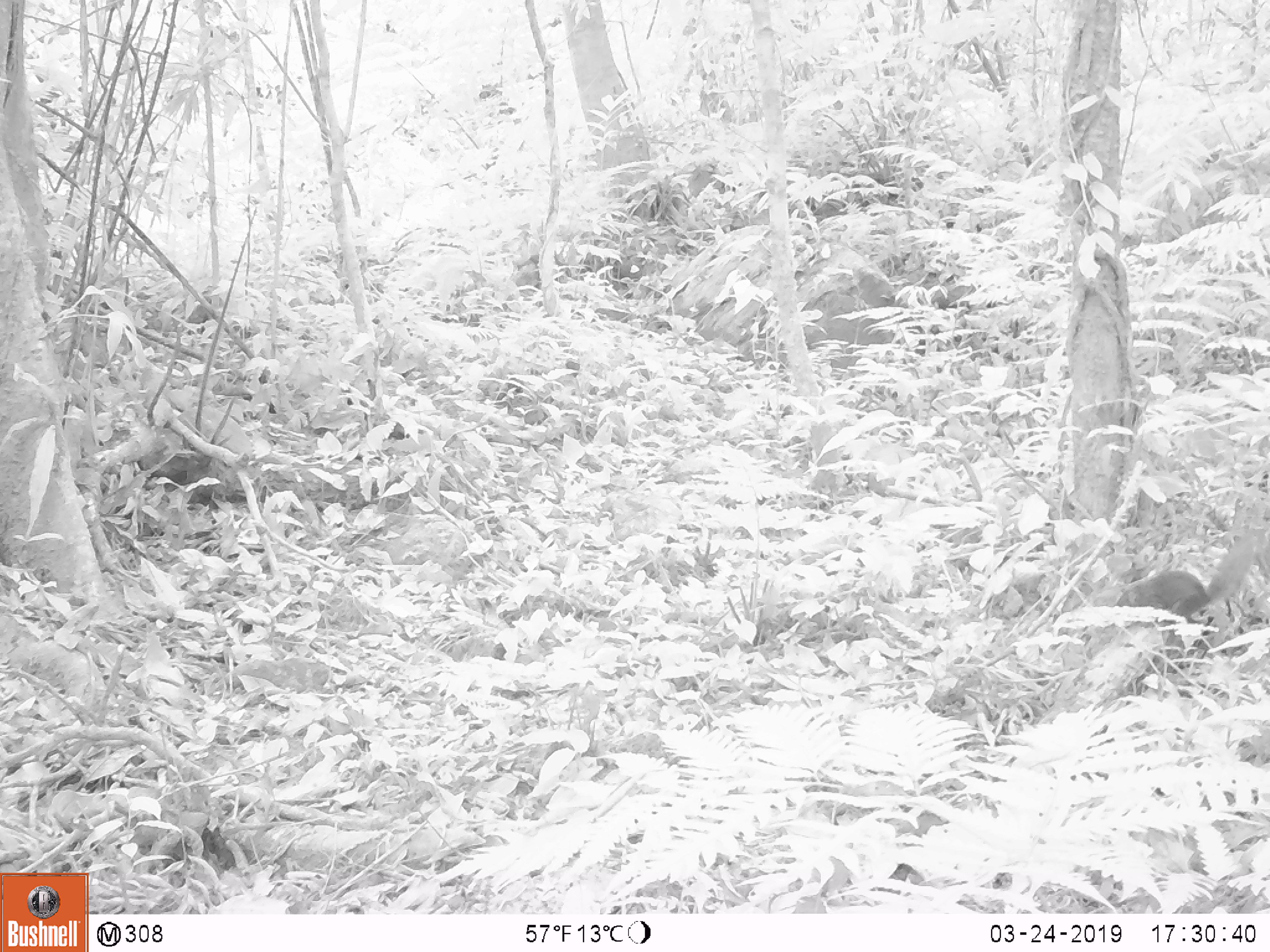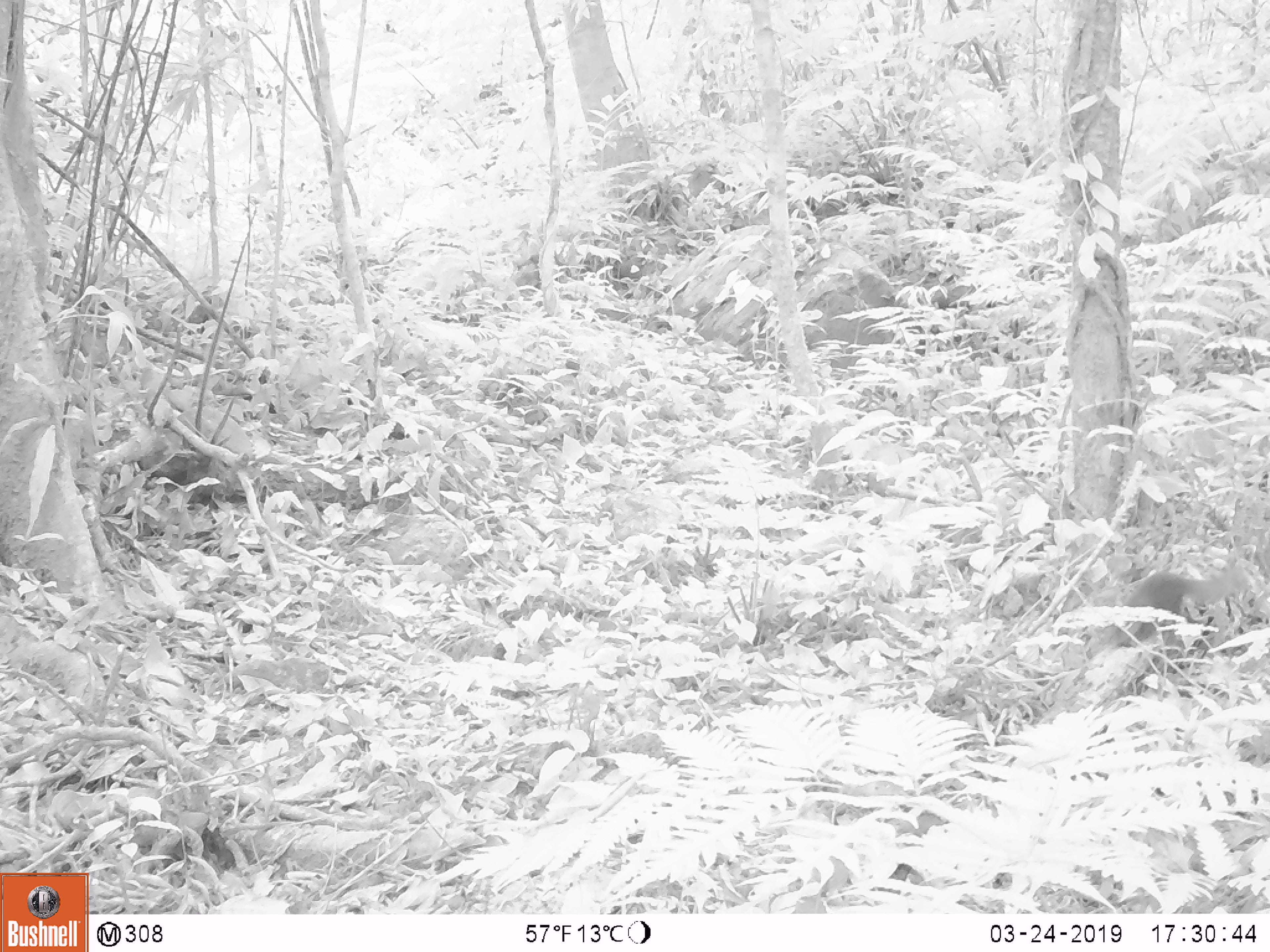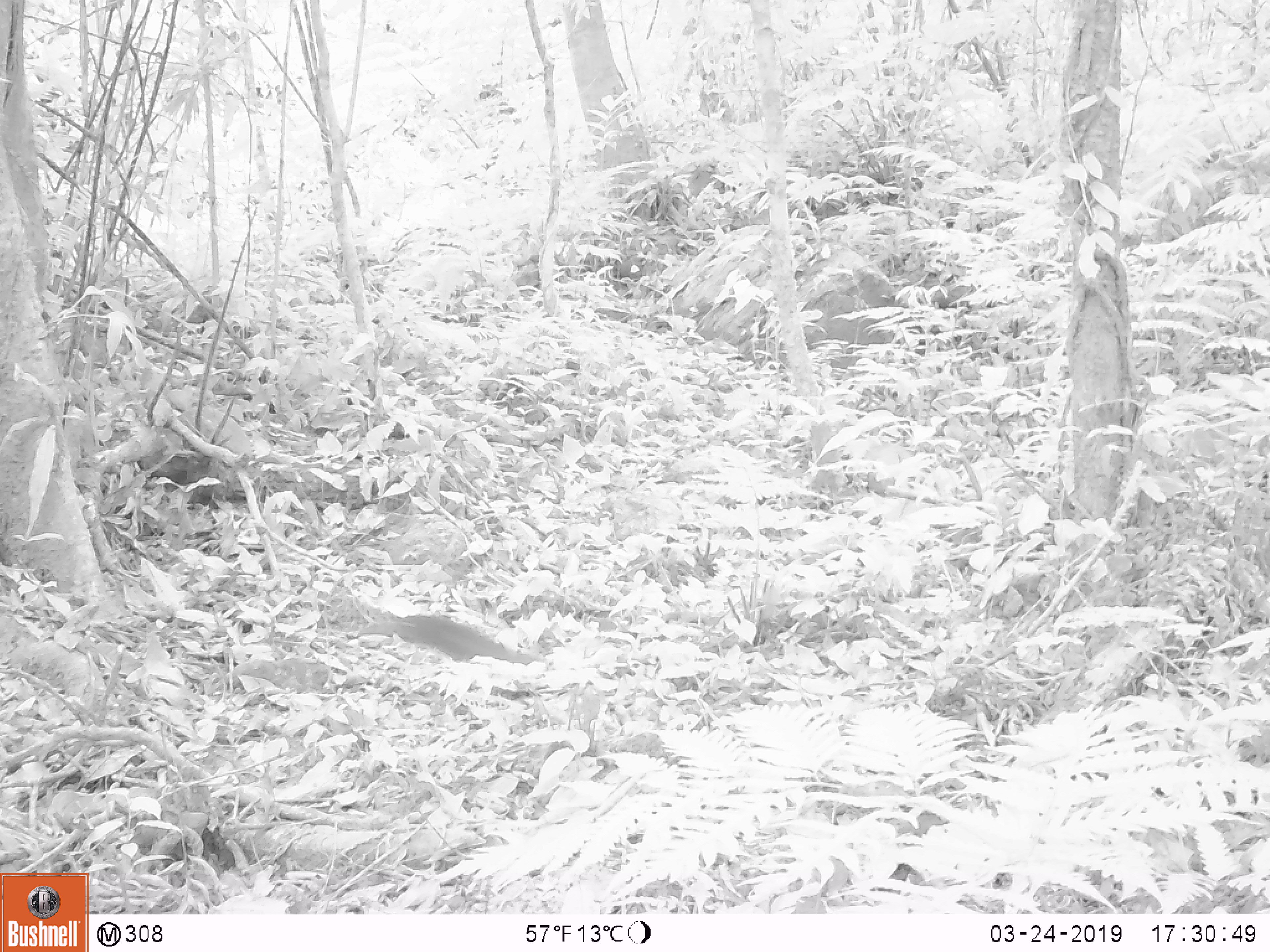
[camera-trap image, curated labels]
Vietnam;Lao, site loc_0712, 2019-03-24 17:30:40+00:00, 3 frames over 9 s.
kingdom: Animalia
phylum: Chordata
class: Mammalia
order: Rodentia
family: Sciuridae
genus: Dremomys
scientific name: Dremomys rufigenis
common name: red-cheeked squirrel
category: red cheeked squirrel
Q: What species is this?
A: Red cheeked squirrel (red-cheeked squirrel) (Dremomys rufigenis).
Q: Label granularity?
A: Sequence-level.